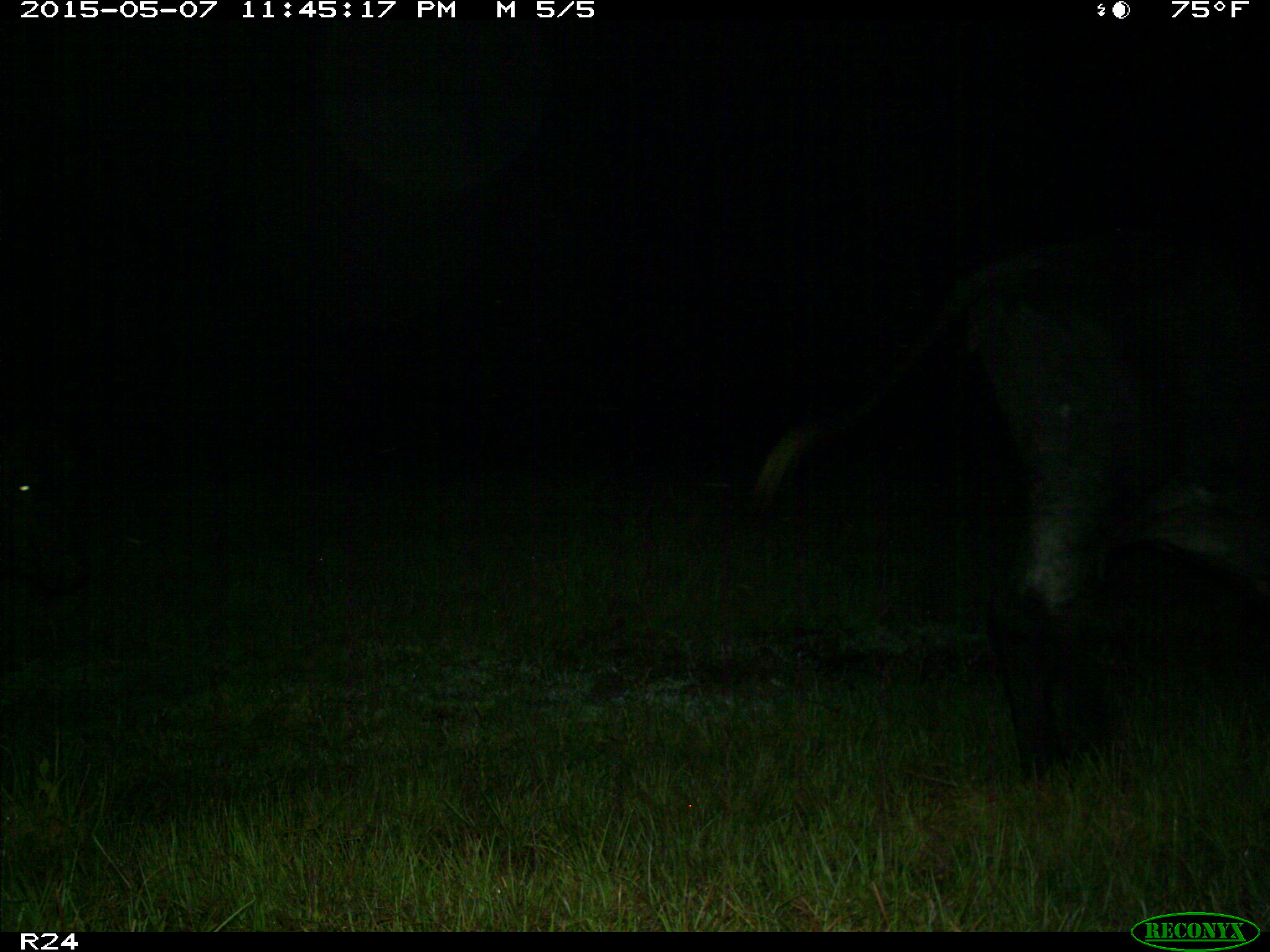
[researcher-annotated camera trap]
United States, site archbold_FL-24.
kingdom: Animalia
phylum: Chordata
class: Mammalia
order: Artiodactyla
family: Bovidae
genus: Bos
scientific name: Bos taurus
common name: domestic cow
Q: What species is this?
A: Bos taurus (domestic cow).